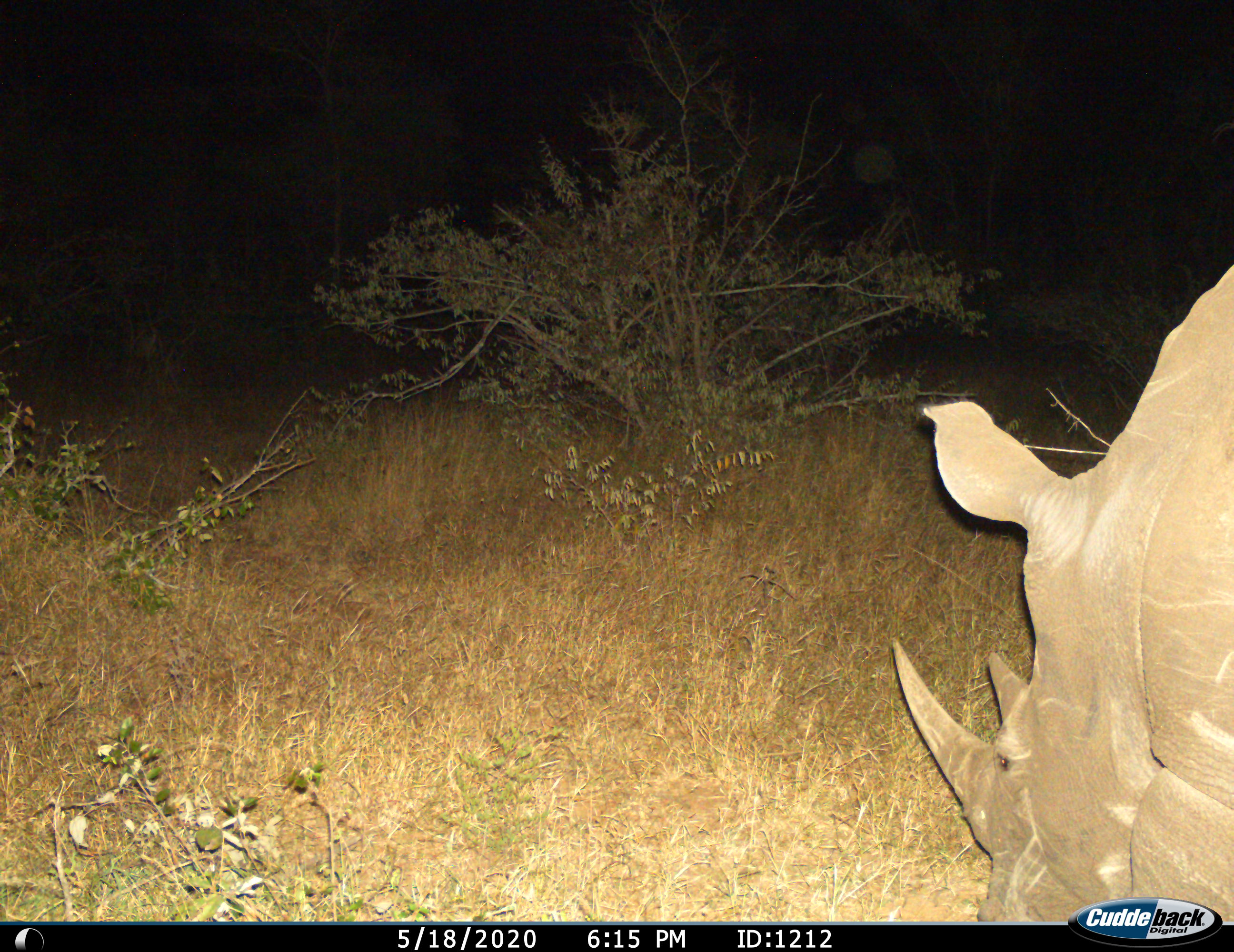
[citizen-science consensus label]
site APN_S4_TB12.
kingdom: Animalia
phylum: Chordata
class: Mammalia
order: Perissodactyla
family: Rhinocerotidae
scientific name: Rhinocerotidae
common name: unknown rhinoceros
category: rhinocerosunknown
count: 1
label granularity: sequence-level